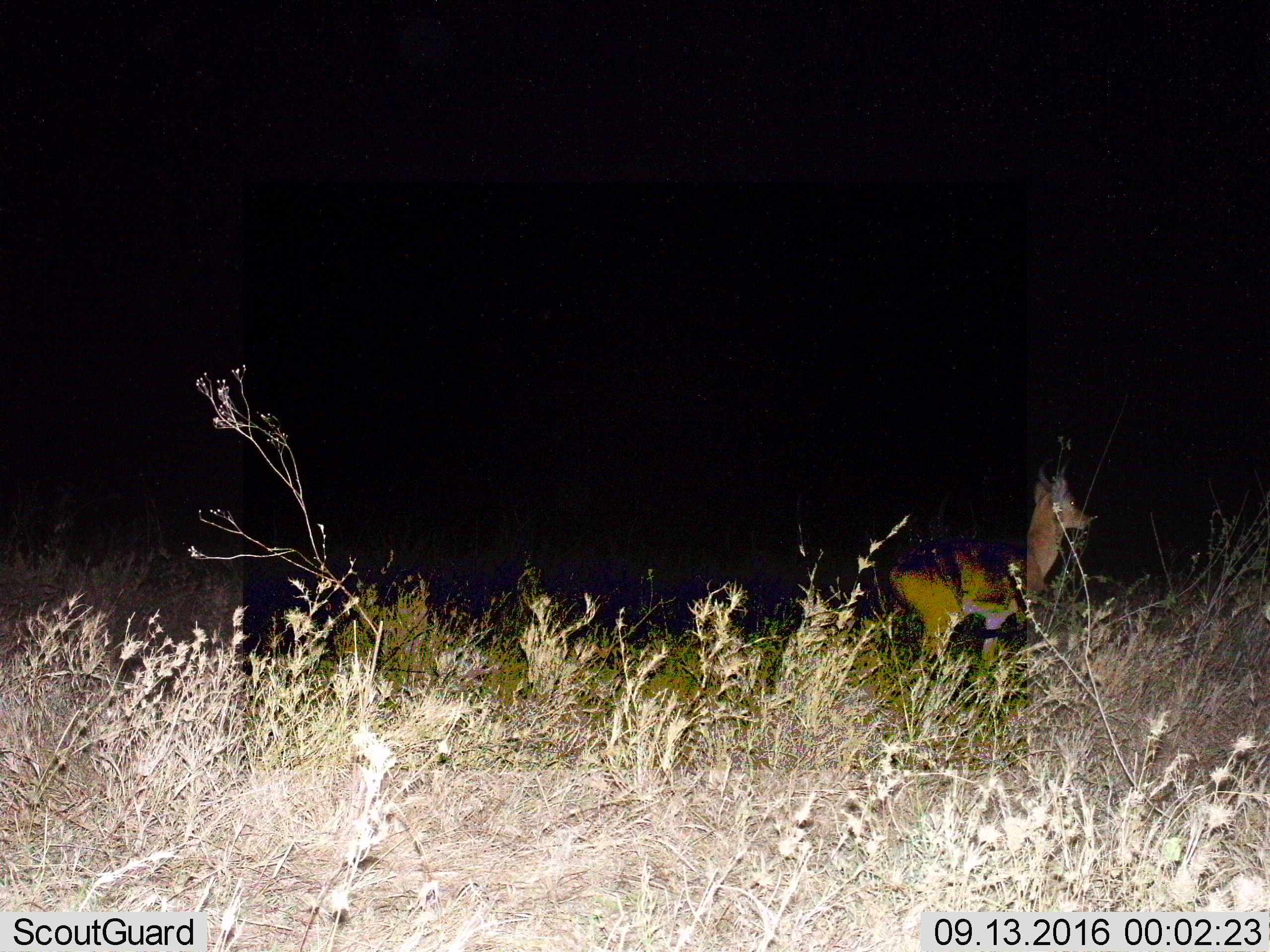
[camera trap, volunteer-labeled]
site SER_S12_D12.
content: unidentified animal